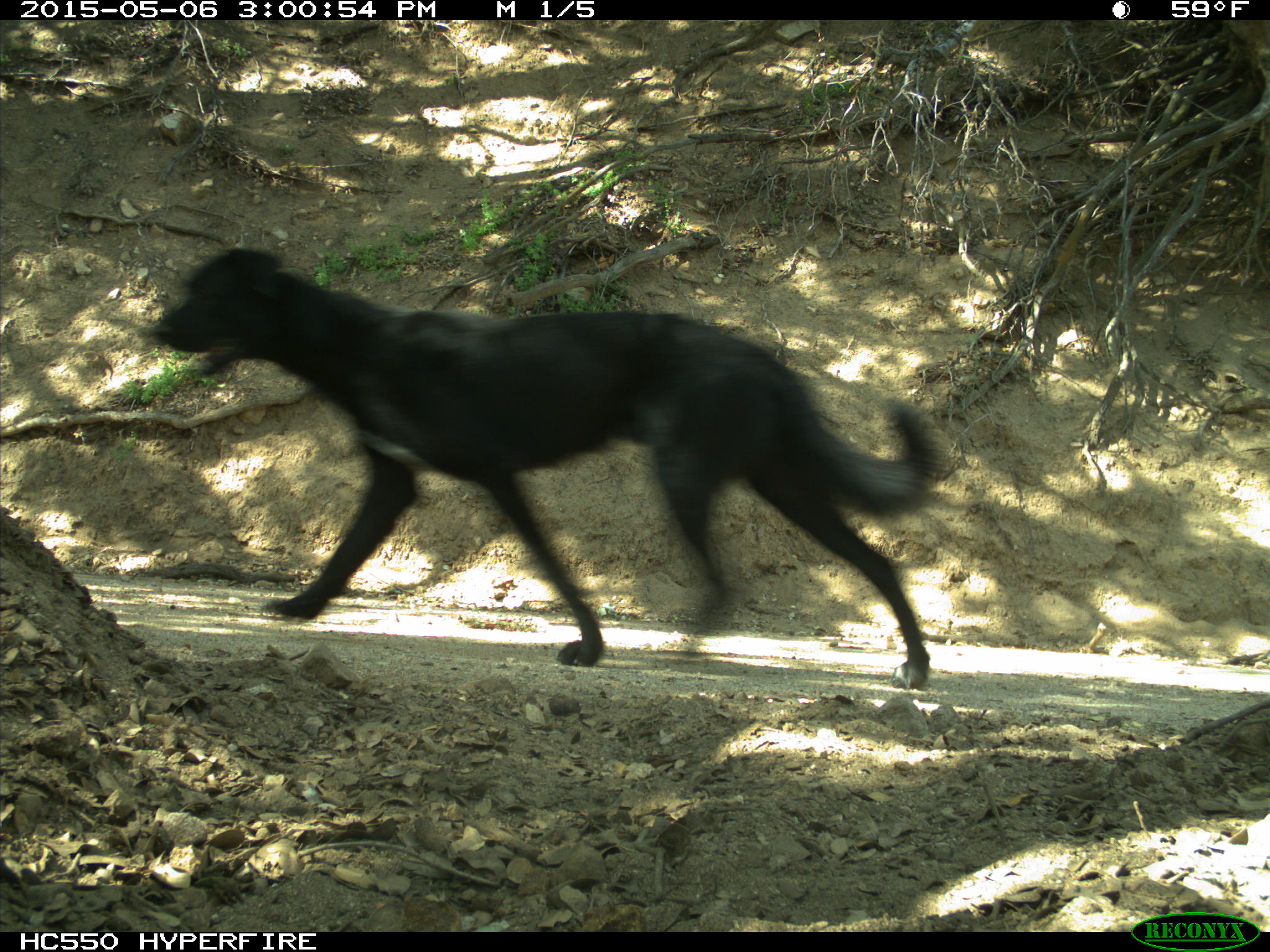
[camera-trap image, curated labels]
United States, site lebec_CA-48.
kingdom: Animalia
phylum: Chordata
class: Mammalia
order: Carnivora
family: Canidae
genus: Canis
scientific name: Canis familiaris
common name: domestic dog